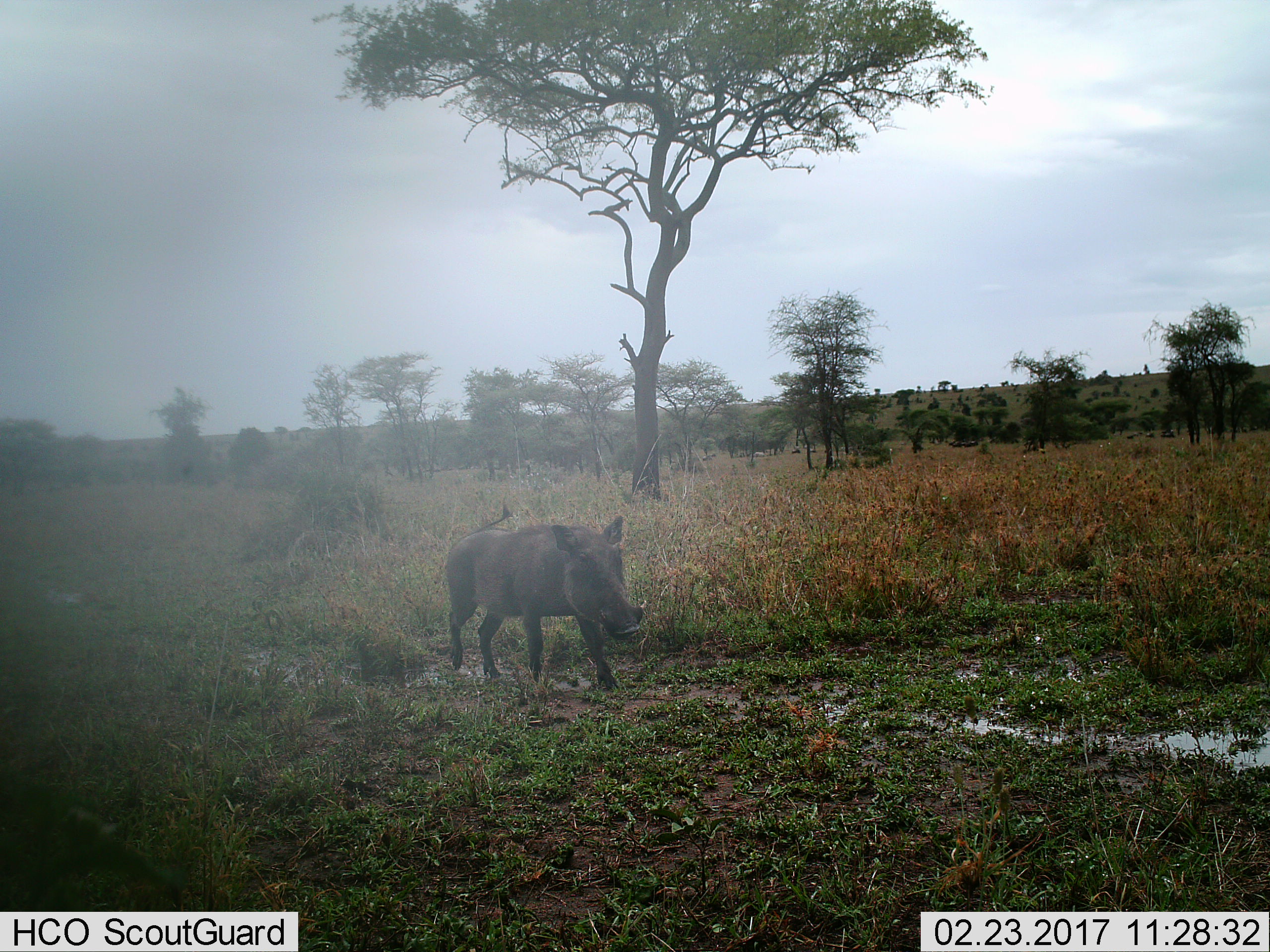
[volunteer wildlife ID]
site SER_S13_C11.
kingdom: Animalia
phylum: Chordata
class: Mammalia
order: Artiodactyla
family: Suidae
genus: Phacochoerus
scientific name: Phacochoerus africanus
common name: warthog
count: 1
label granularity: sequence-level